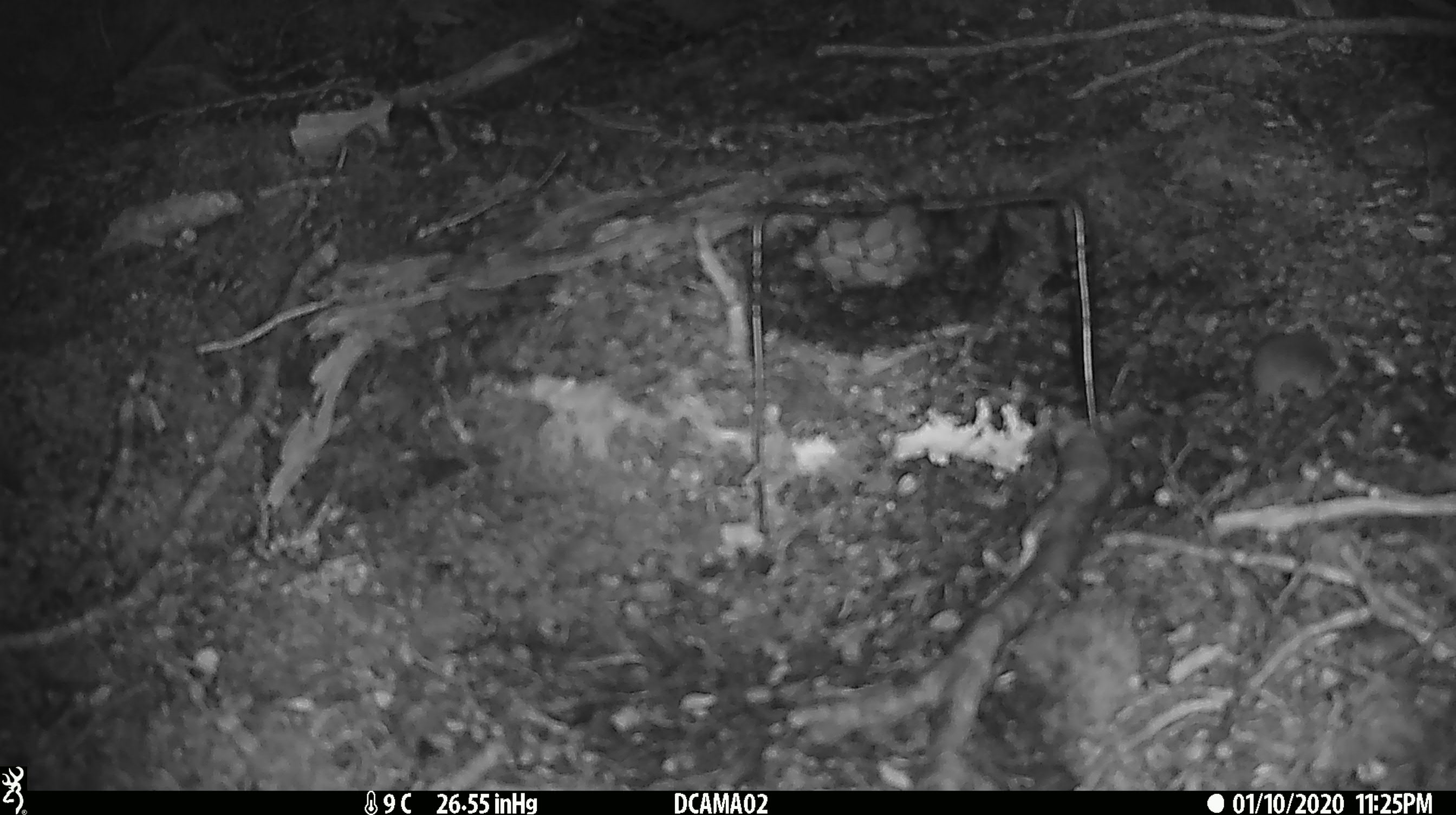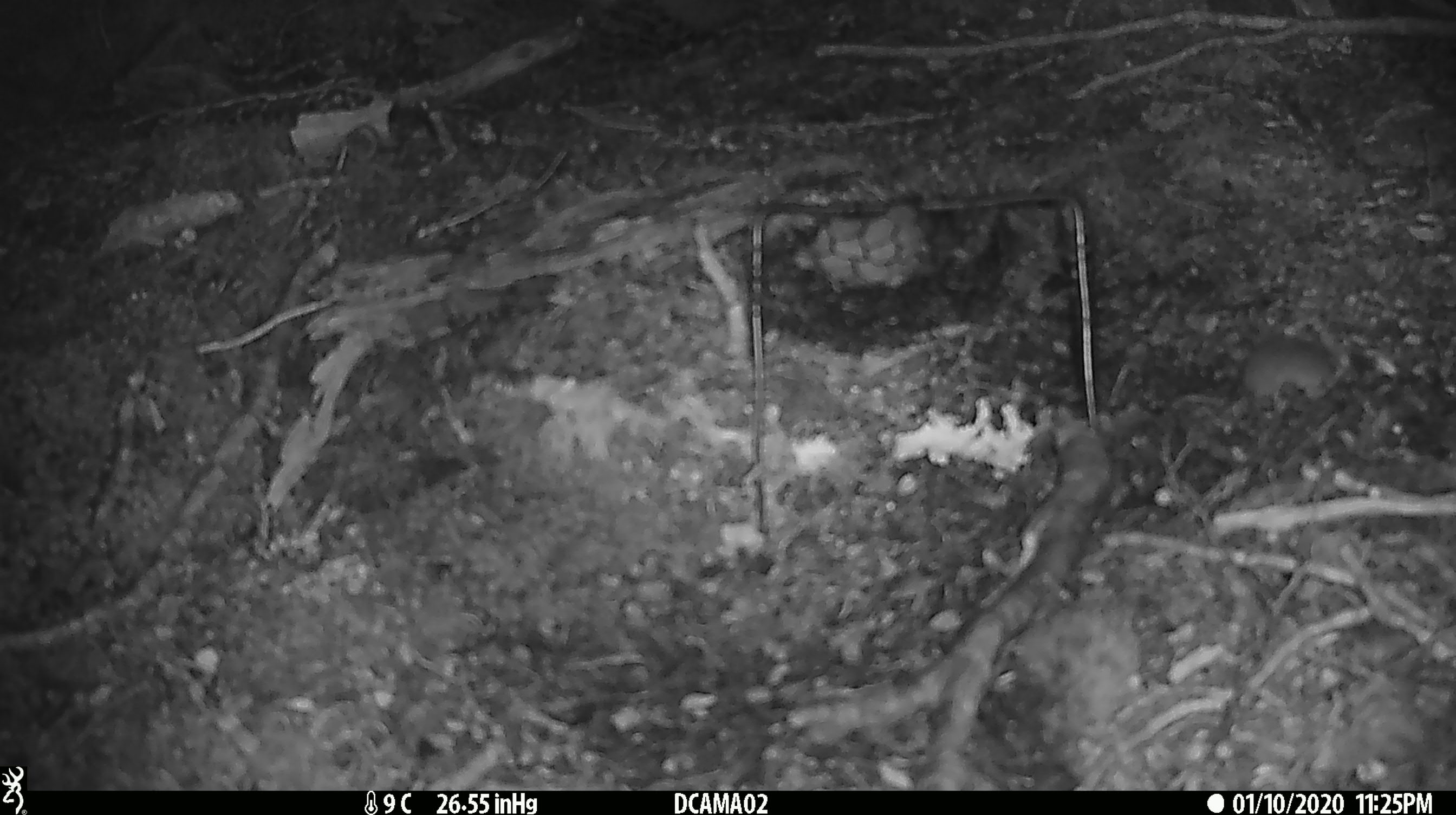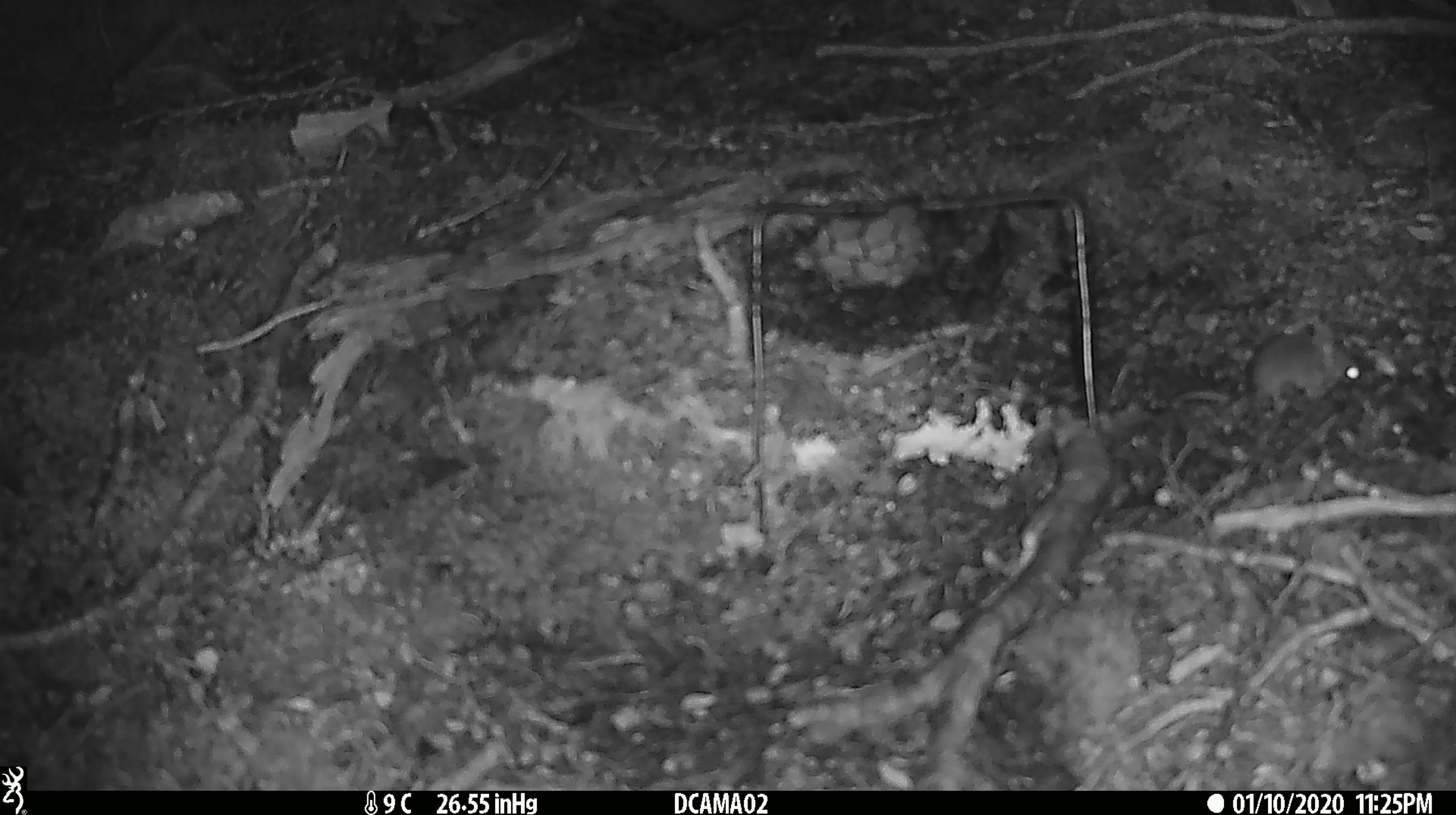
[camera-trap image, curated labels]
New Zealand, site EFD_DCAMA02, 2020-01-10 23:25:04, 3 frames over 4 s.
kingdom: Animalia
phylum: Chordata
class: Mammalia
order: Rodentia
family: Muridae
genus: Mus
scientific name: Mus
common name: mouse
Mouse (Mus).